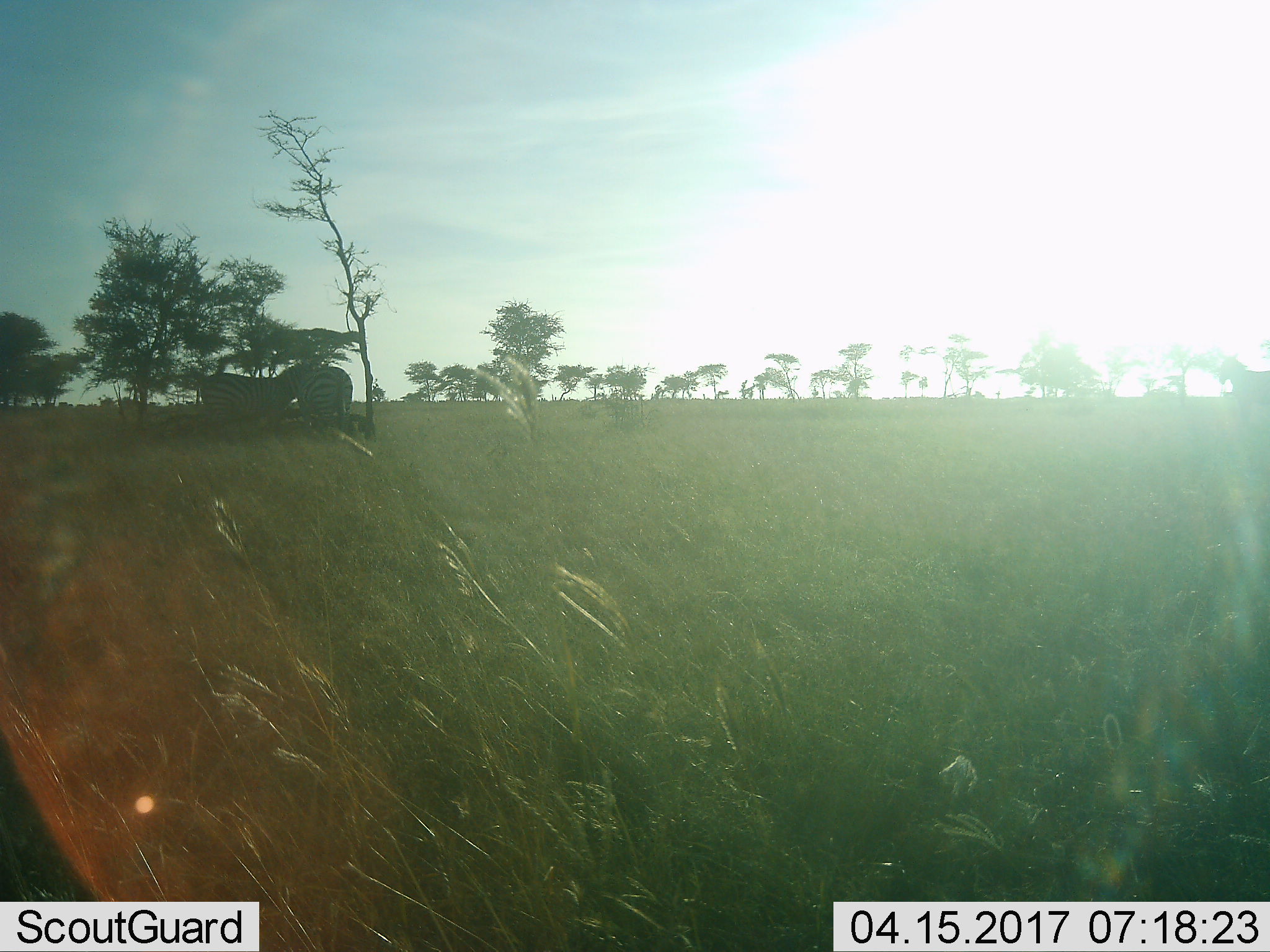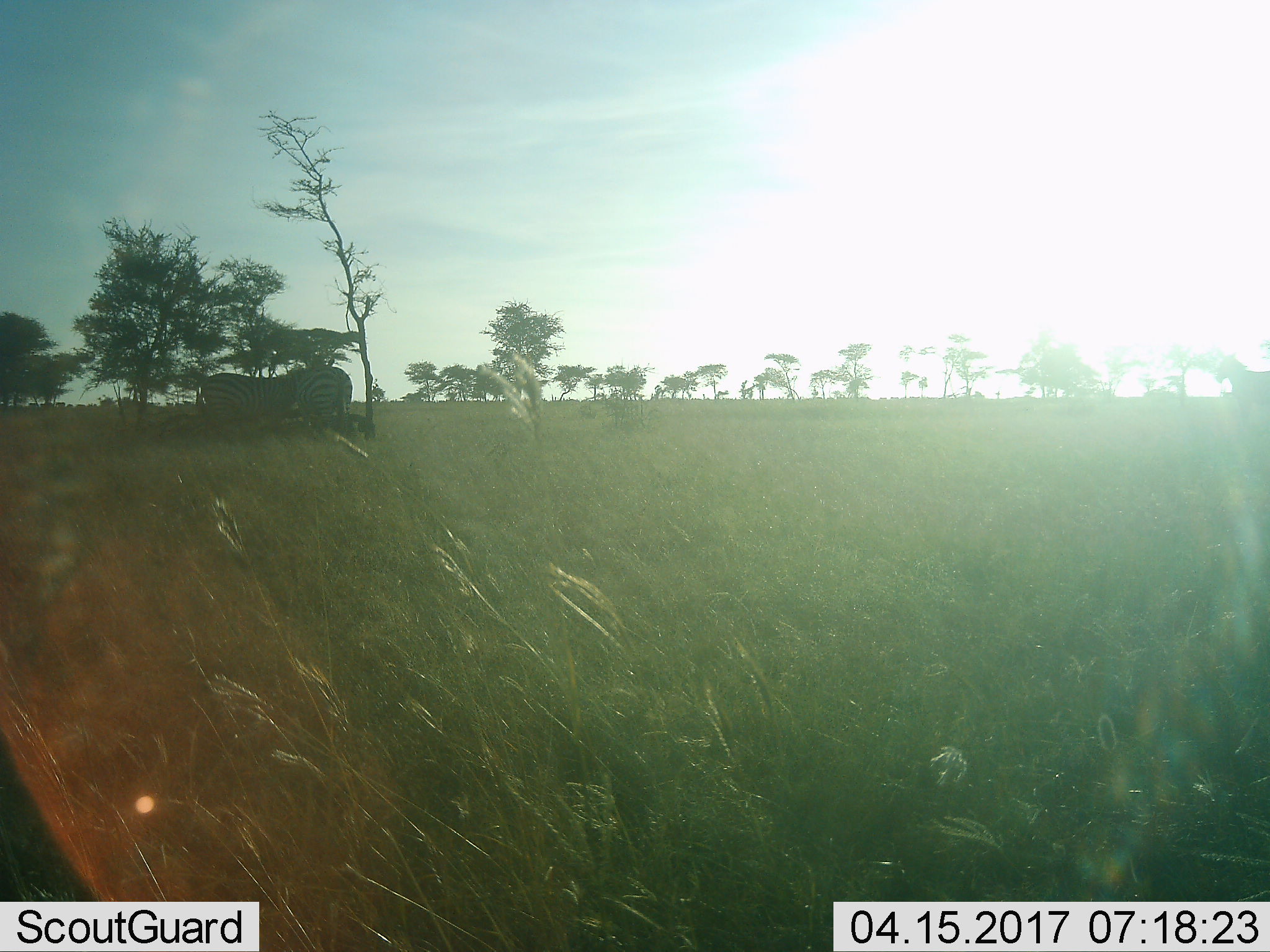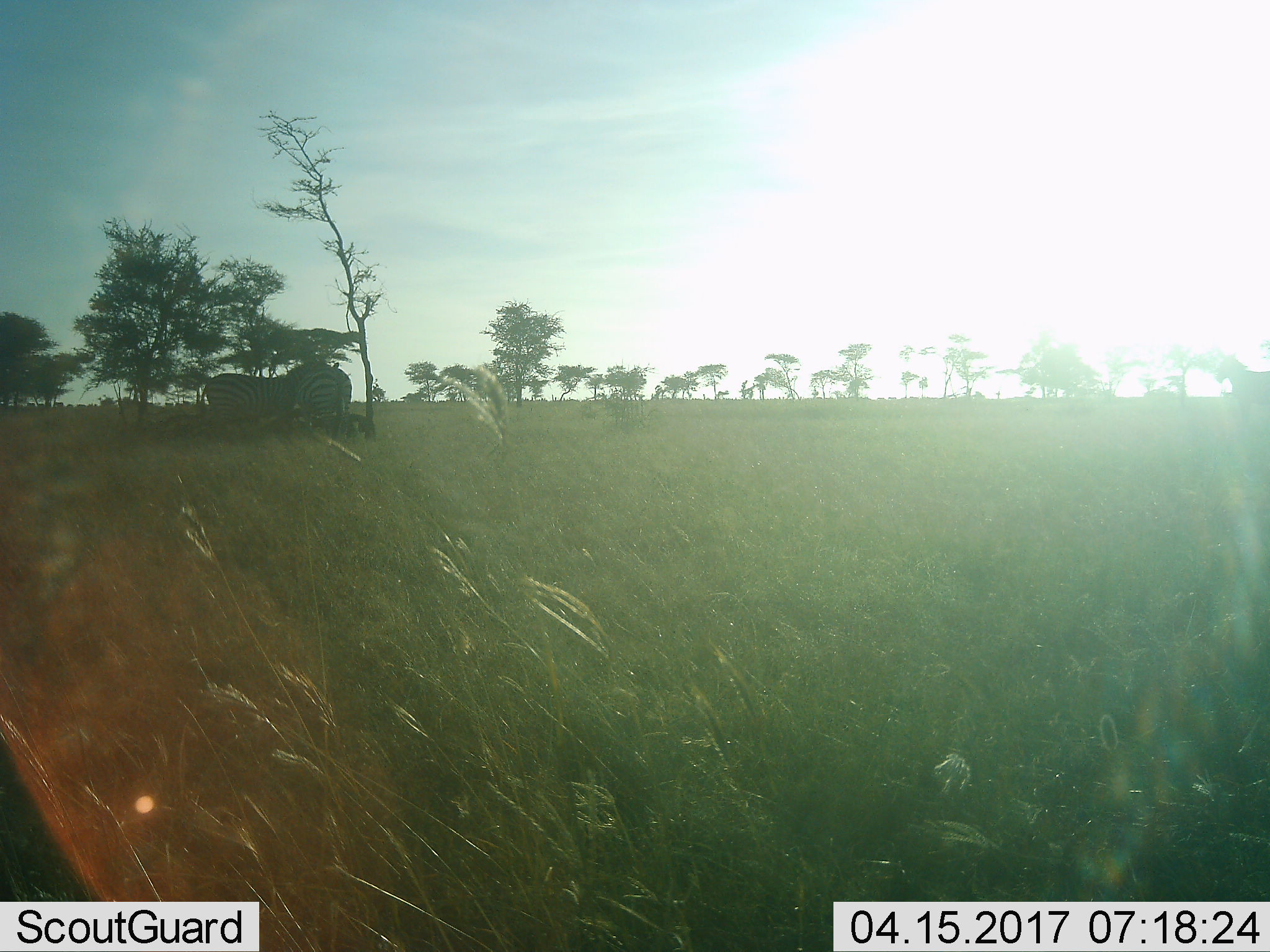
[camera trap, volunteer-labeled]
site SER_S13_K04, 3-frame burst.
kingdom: Animalia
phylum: Chordata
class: Mammalia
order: Perissodactyla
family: Equidae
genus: Equus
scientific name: Equus quagga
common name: plains zebra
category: zebraplains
Zebraplains (plains zebra) (Equus quagga), count 2. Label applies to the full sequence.